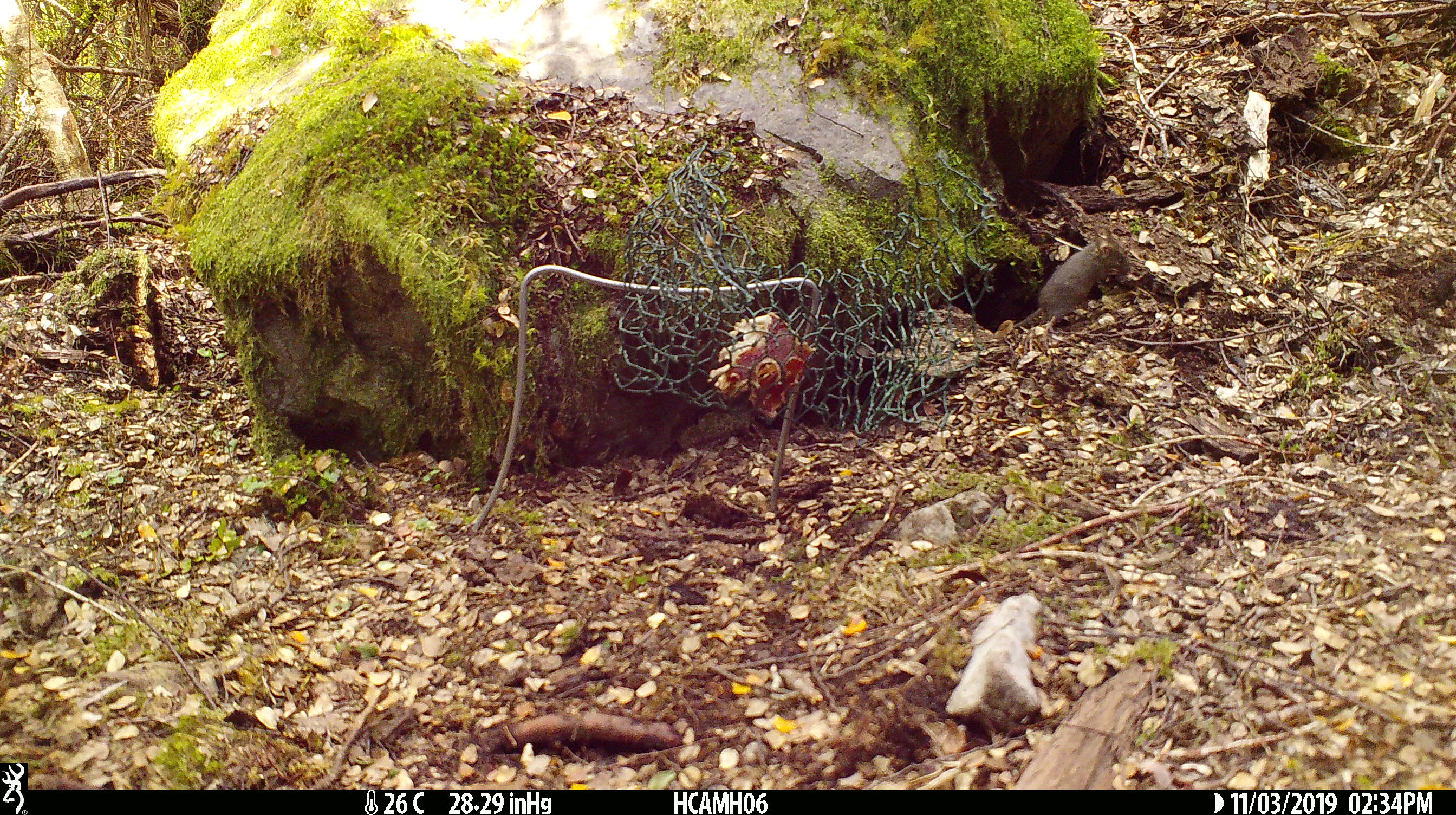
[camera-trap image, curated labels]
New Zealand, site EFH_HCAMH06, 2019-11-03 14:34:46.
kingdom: Animalia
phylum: Chordata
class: Mammalia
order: Rodentia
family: Muridae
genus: Mus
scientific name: Mus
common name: mouse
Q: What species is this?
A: Mouse (Mus).